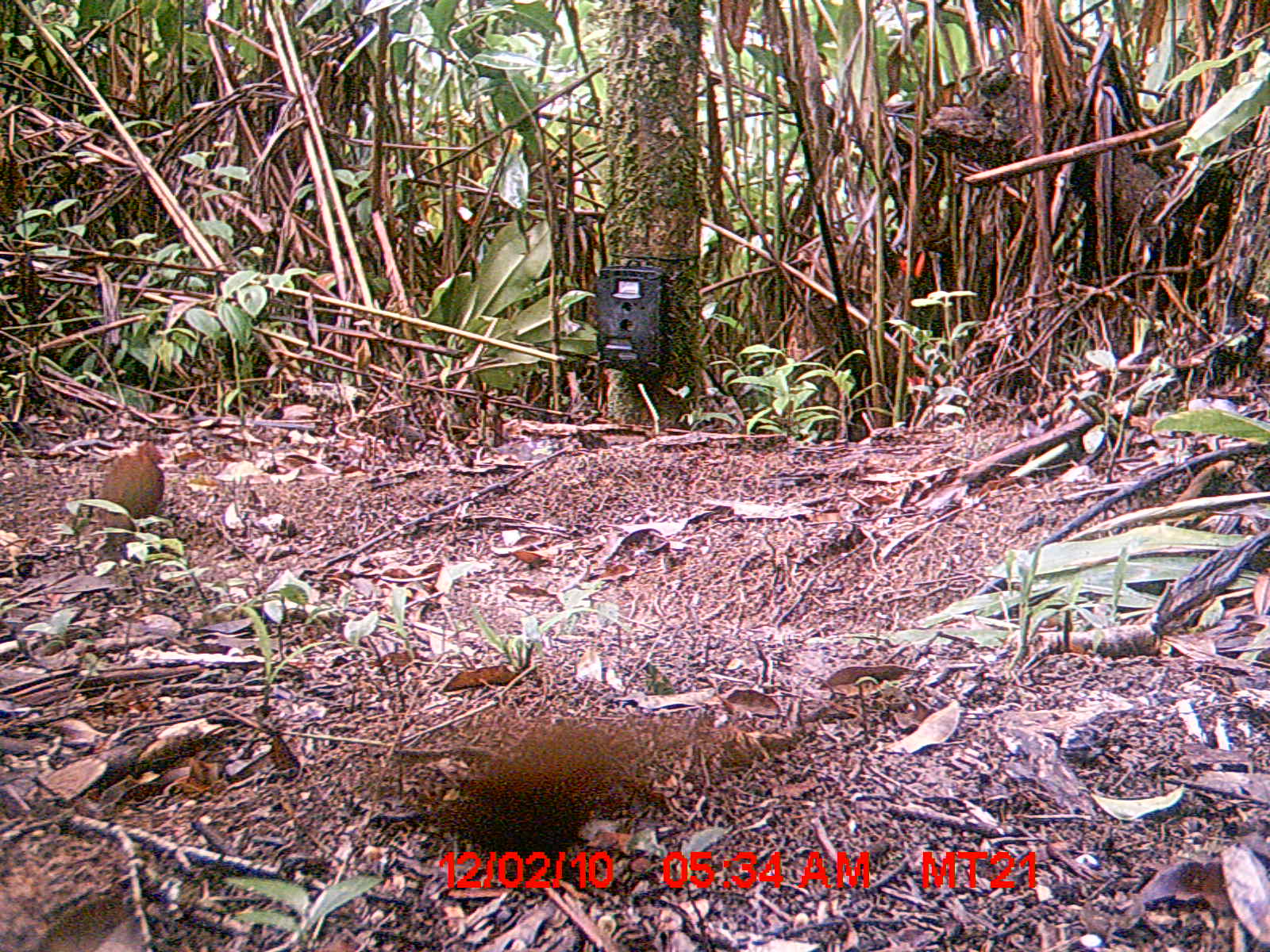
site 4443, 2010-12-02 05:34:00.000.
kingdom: Animalia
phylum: Chordata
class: Aves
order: Gruiformes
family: Sarothruridae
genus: Mentocrex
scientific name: Mentocrex kioloides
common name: madagascar wood rail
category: canirallus kioloides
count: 1